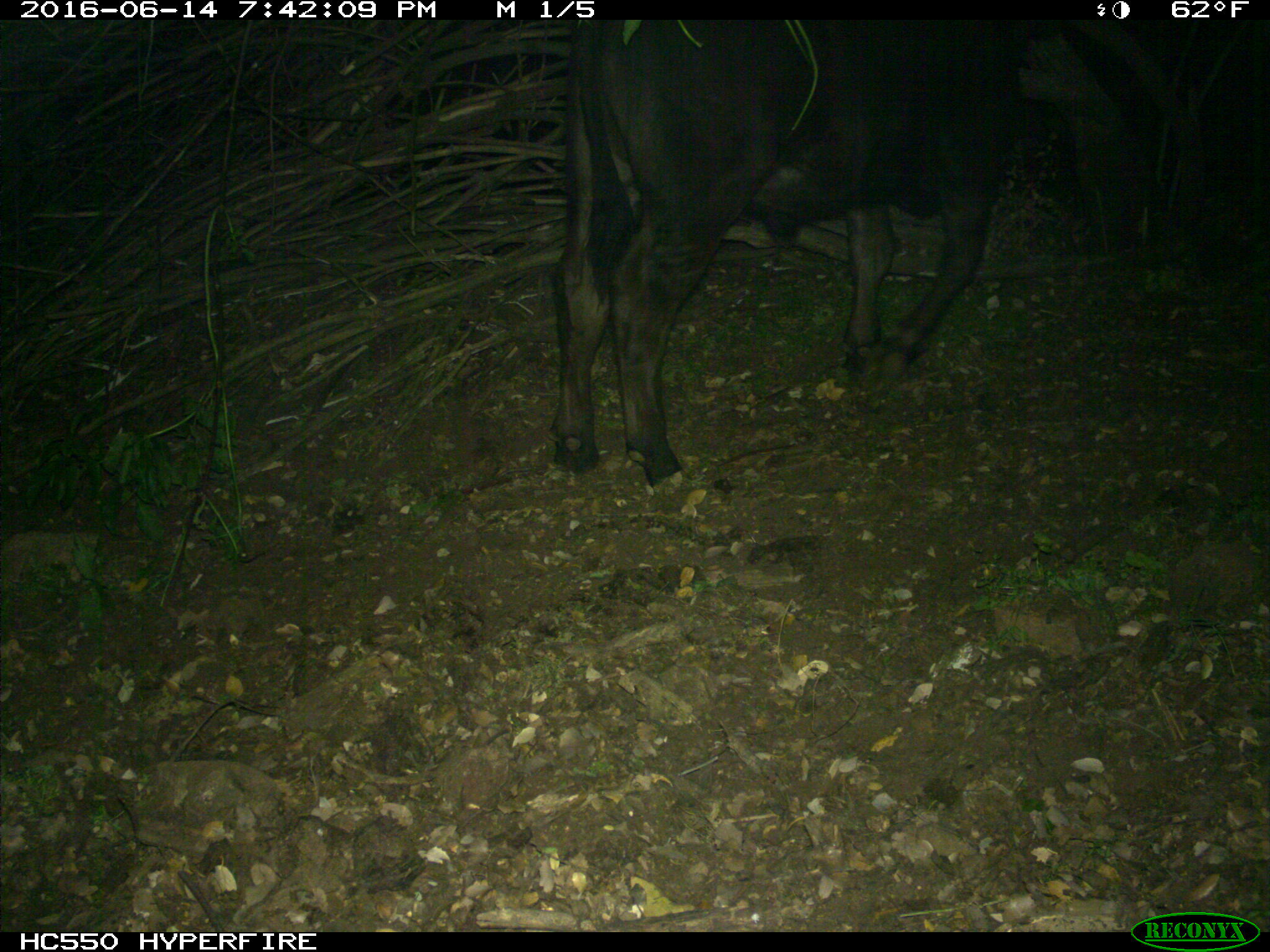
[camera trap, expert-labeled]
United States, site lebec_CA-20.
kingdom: Animalia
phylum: Chordata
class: Mammalia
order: Artiodactyla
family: Bovidae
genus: Bos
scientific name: Bos taurus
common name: domestic cow